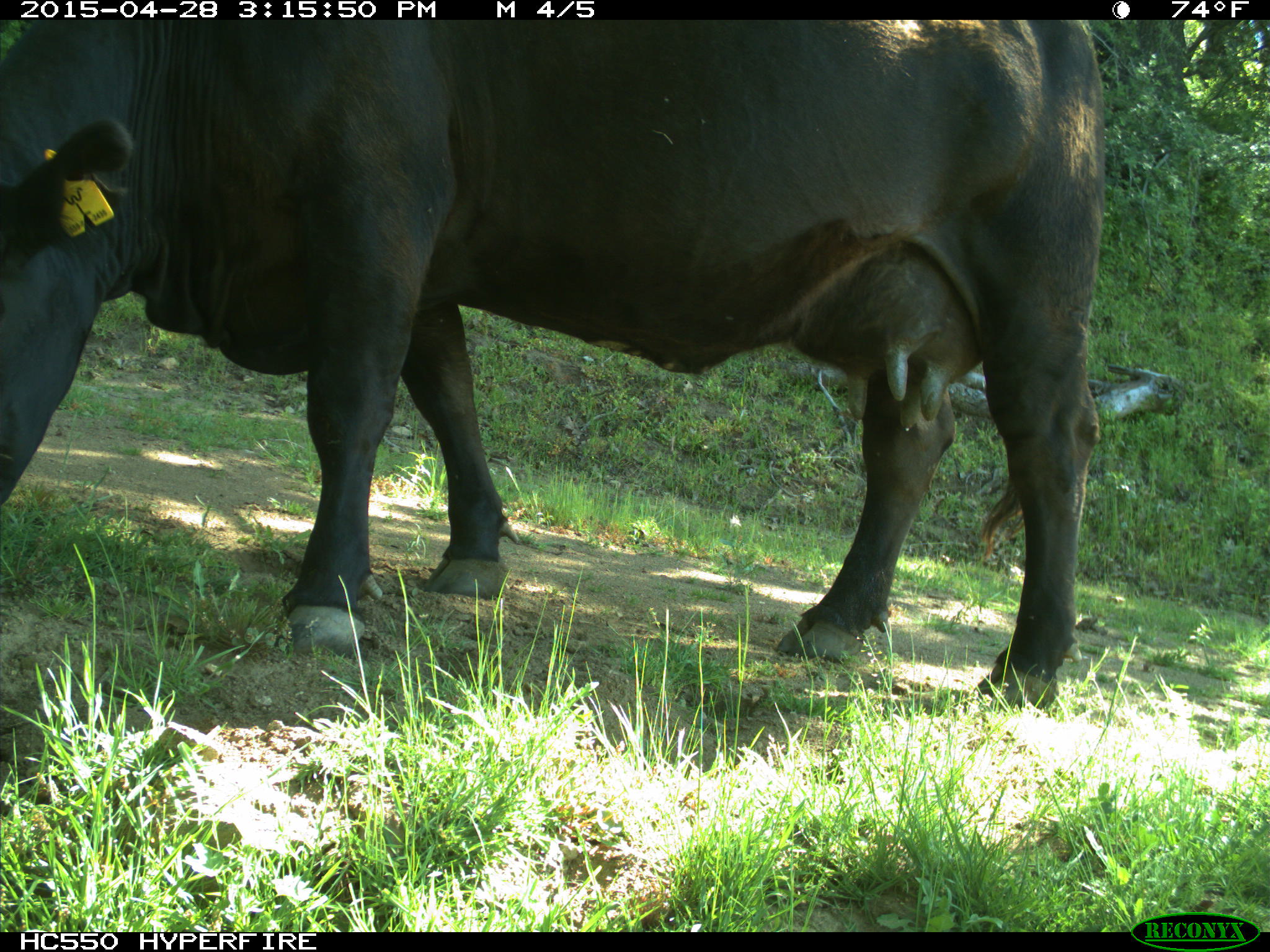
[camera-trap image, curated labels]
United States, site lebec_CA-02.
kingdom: Animalia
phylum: Chordata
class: Mammalia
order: Artiodactyla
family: Bovidae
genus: Bos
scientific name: Bos taurus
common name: domestic cow